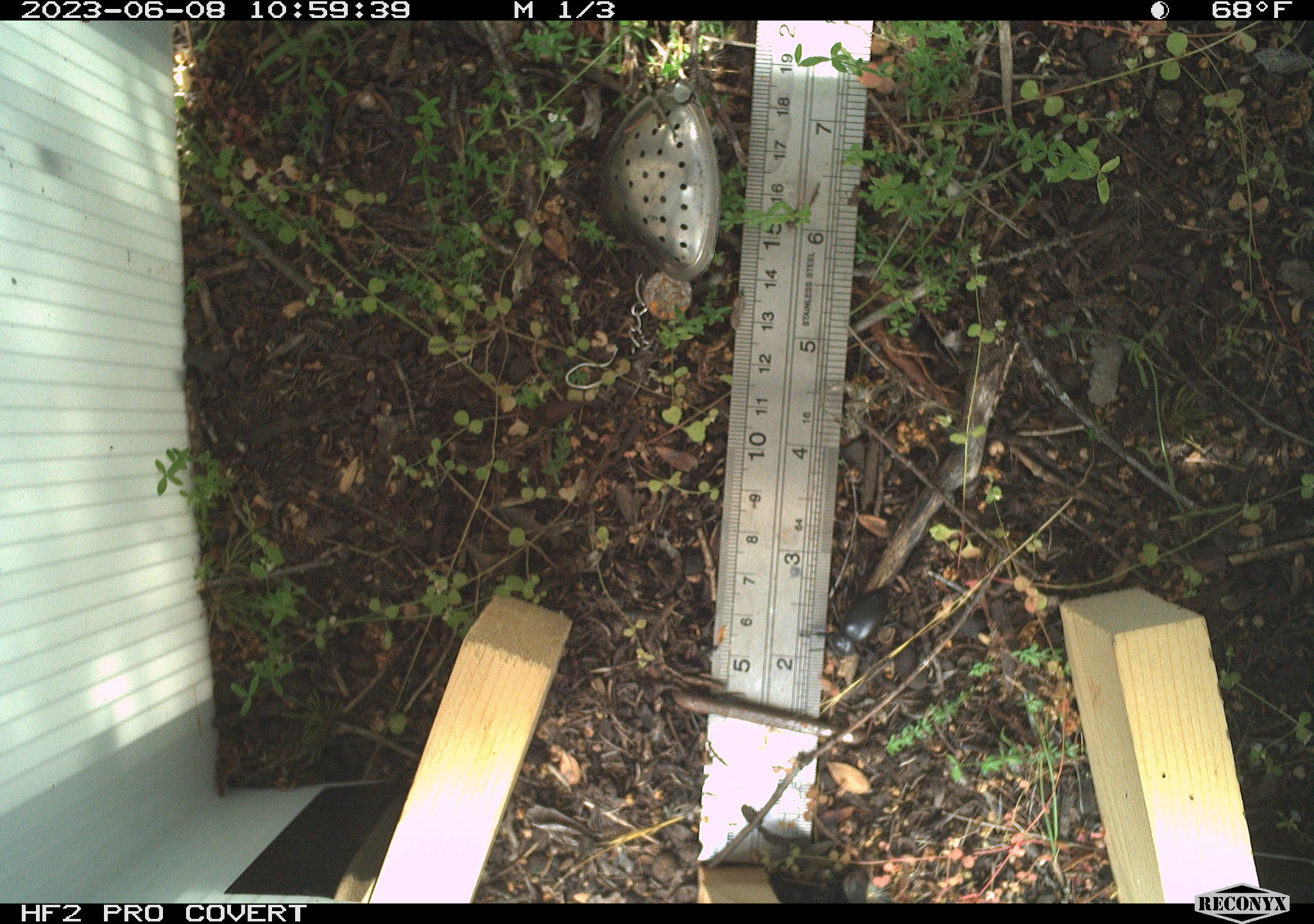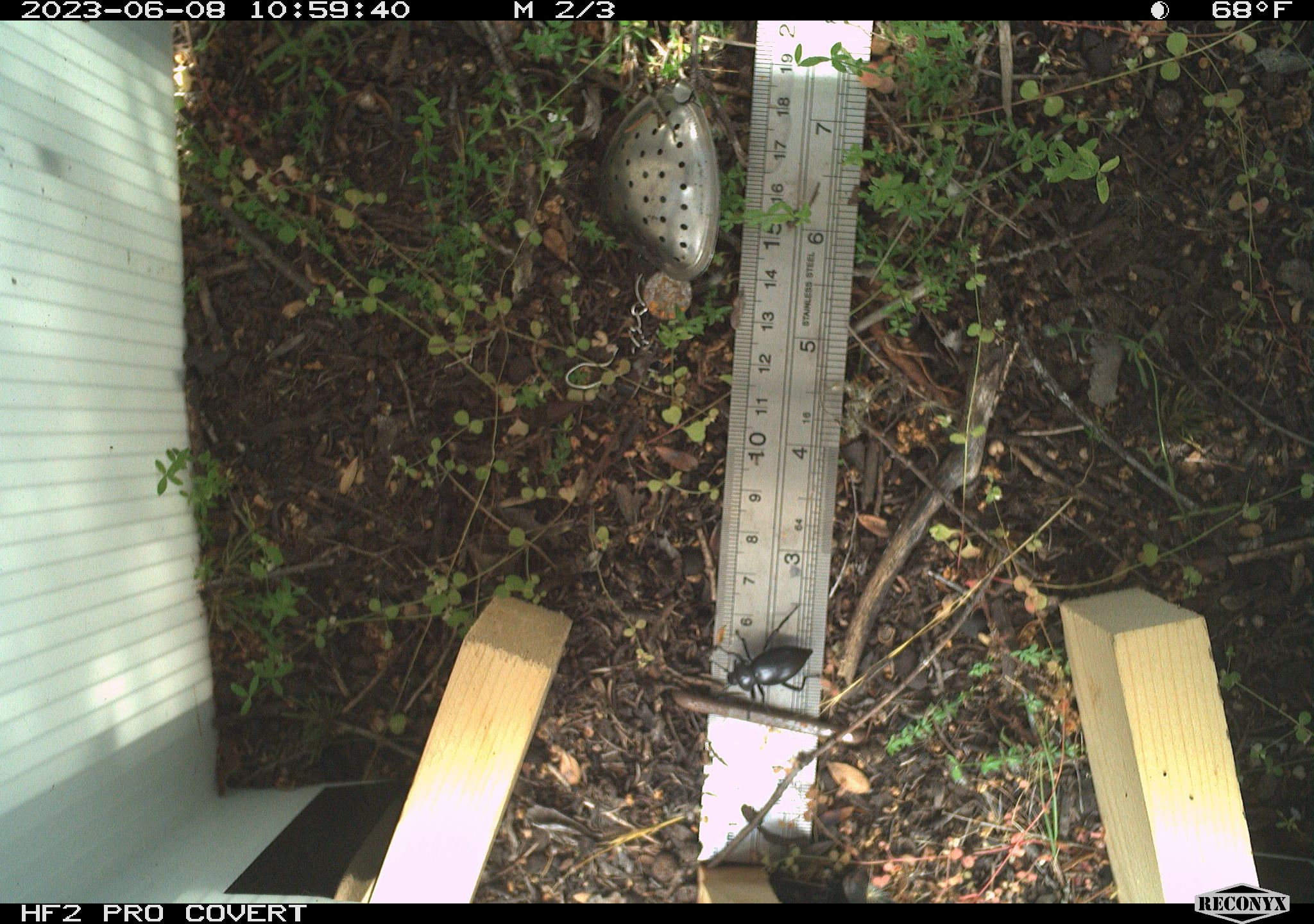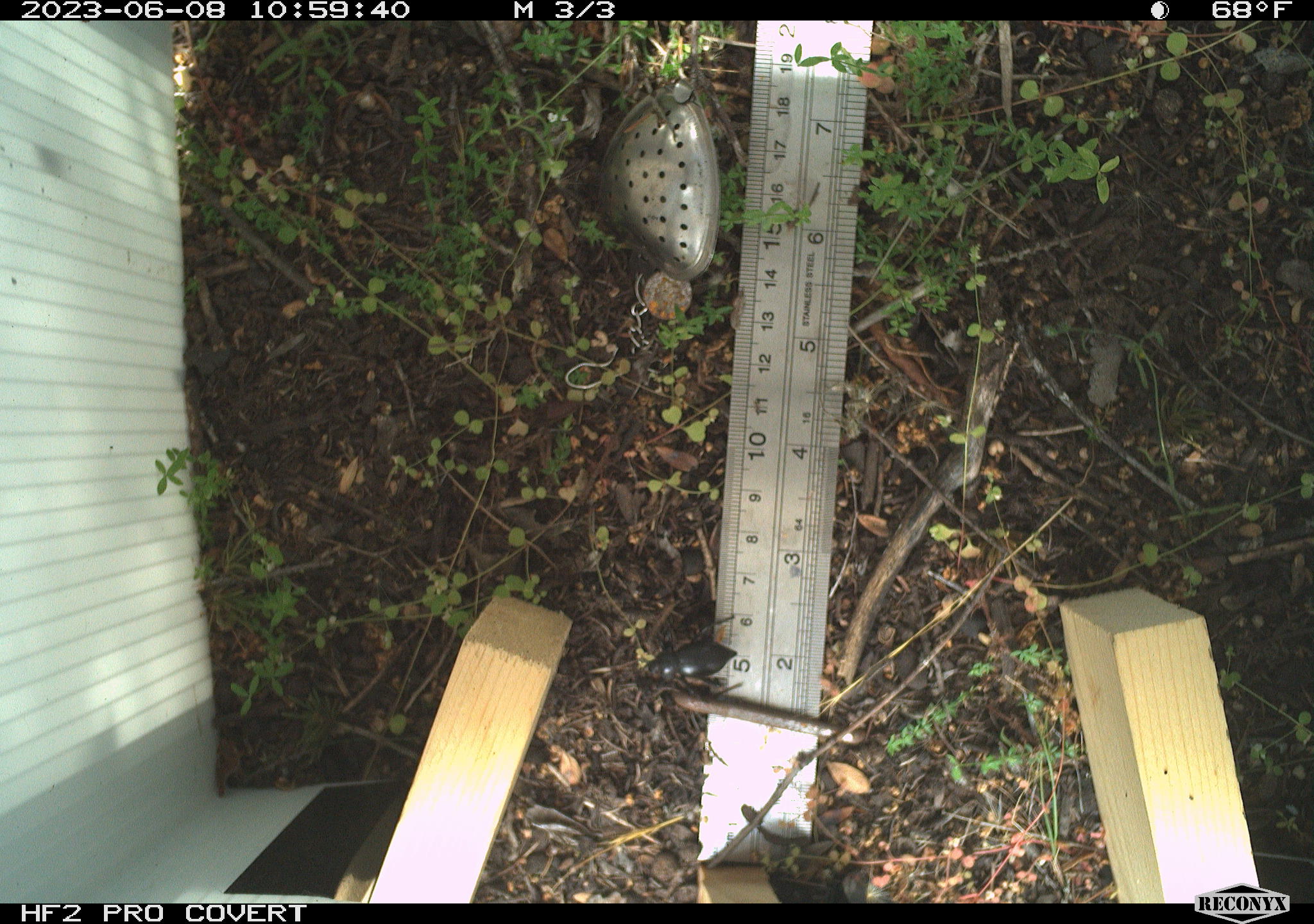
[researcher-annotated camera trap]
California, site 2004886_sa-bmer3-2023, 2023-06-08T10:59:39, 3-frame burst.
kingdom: Animalia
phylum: Arthropoda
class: Insecta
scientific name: Insecta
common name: insect